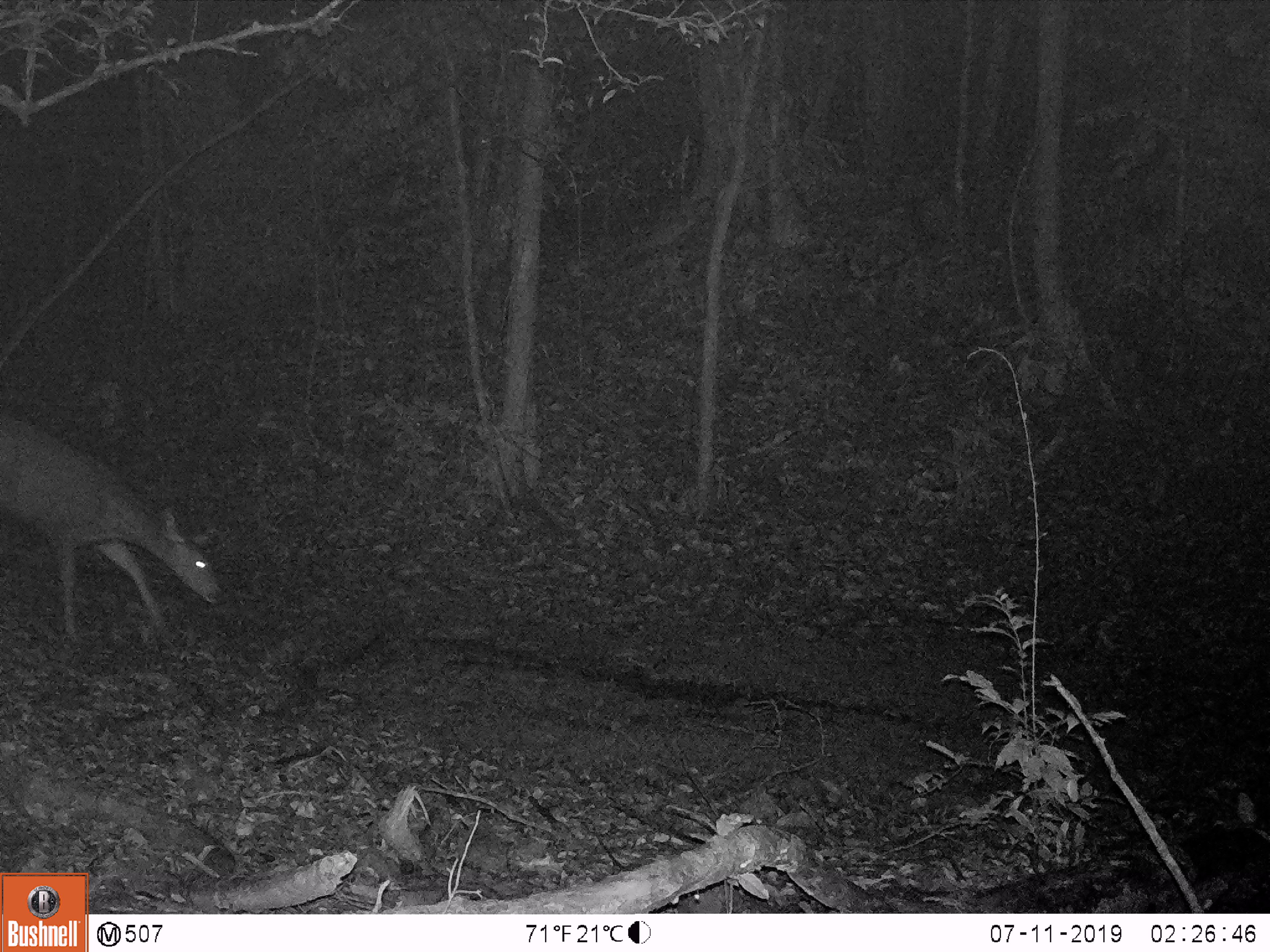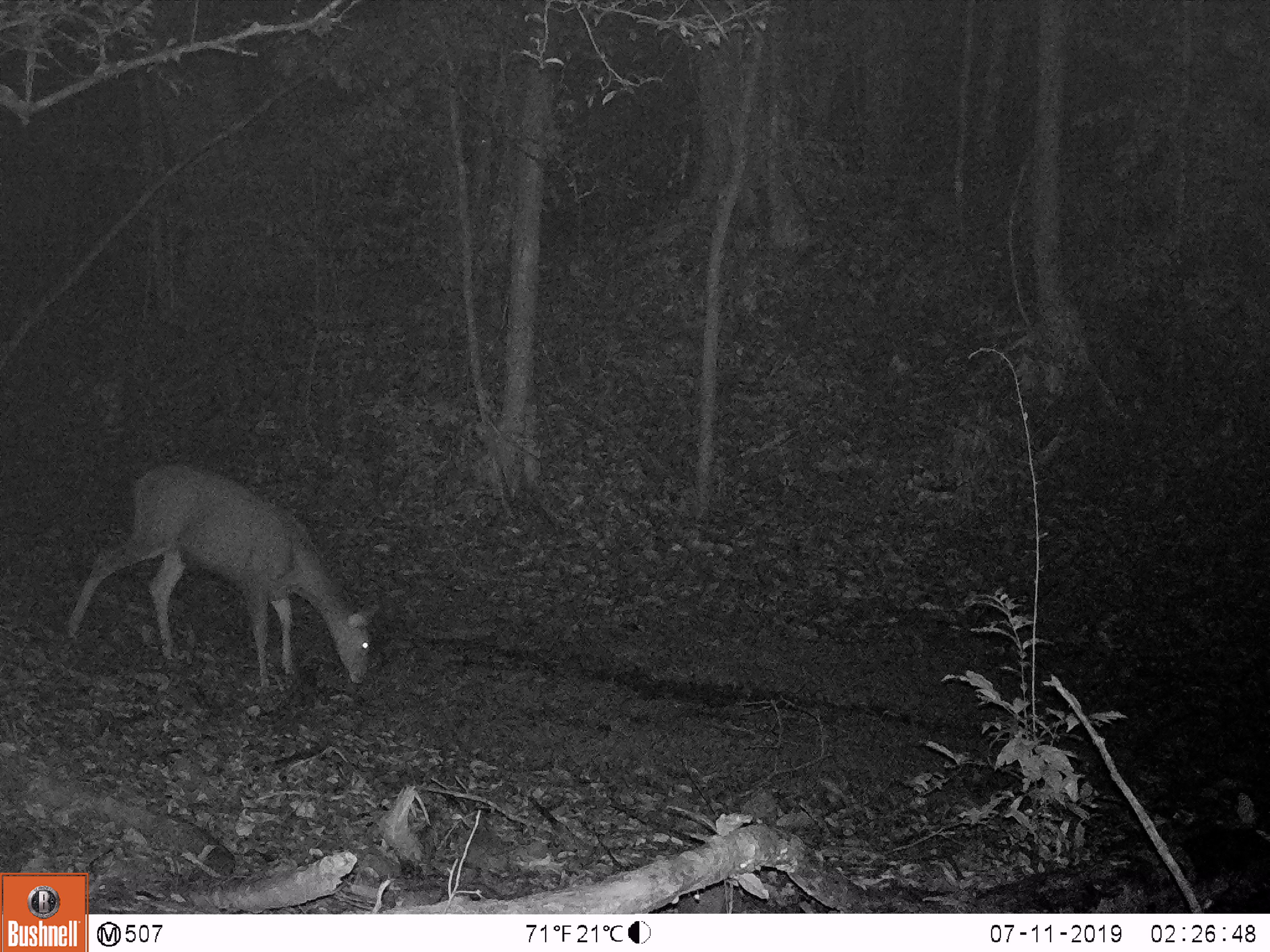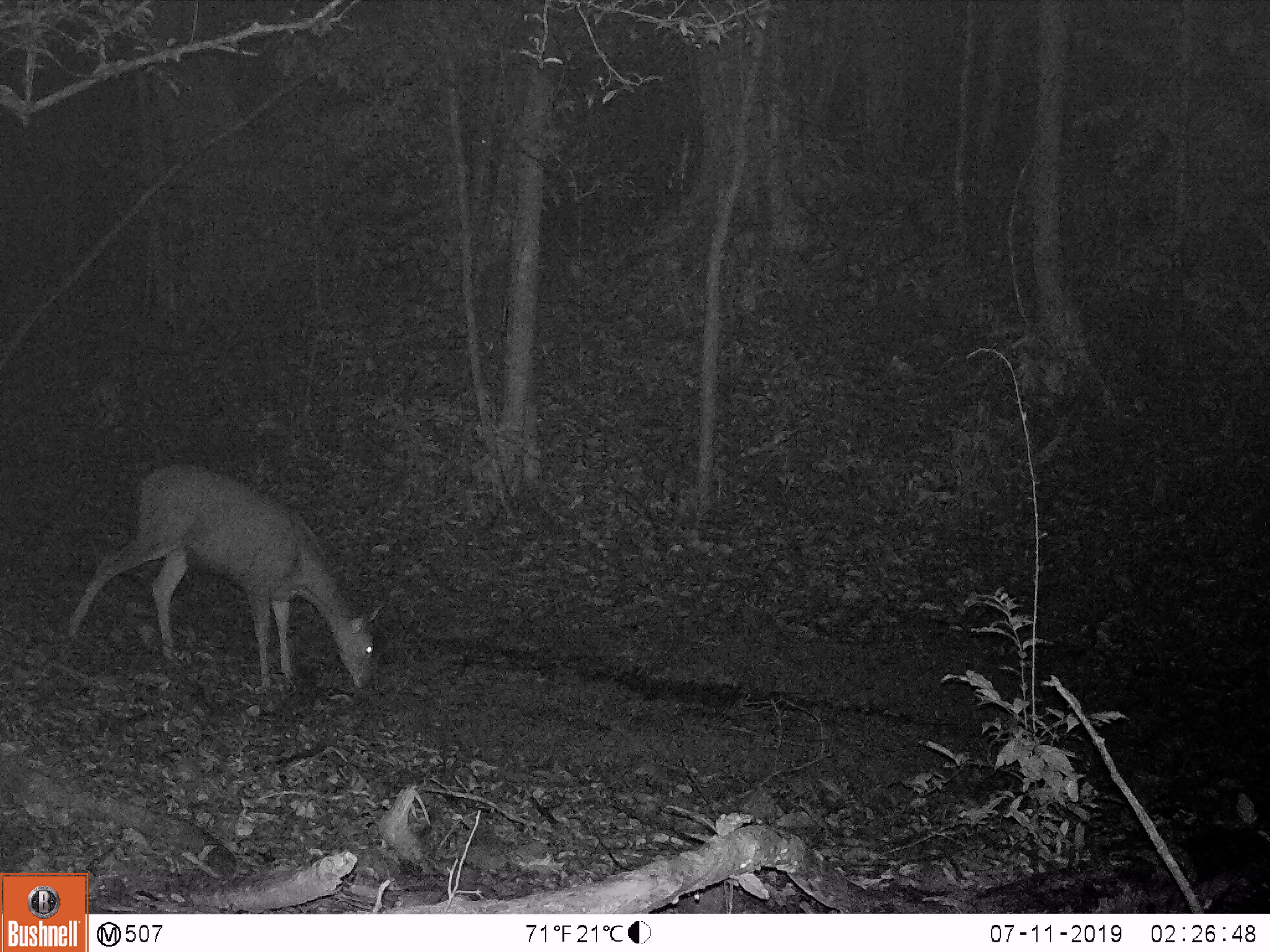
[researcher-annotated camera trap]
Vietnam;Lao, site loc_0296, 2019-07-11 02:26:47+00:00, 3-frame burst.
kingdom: Animalia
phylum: Chordata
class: Mammalia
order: Artiodactyla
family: Cervidae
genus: Rusa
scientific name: Rusa unicolor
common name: sambar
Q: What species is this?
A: Sambar (Rusa unicolor).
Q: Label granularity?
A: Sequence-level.